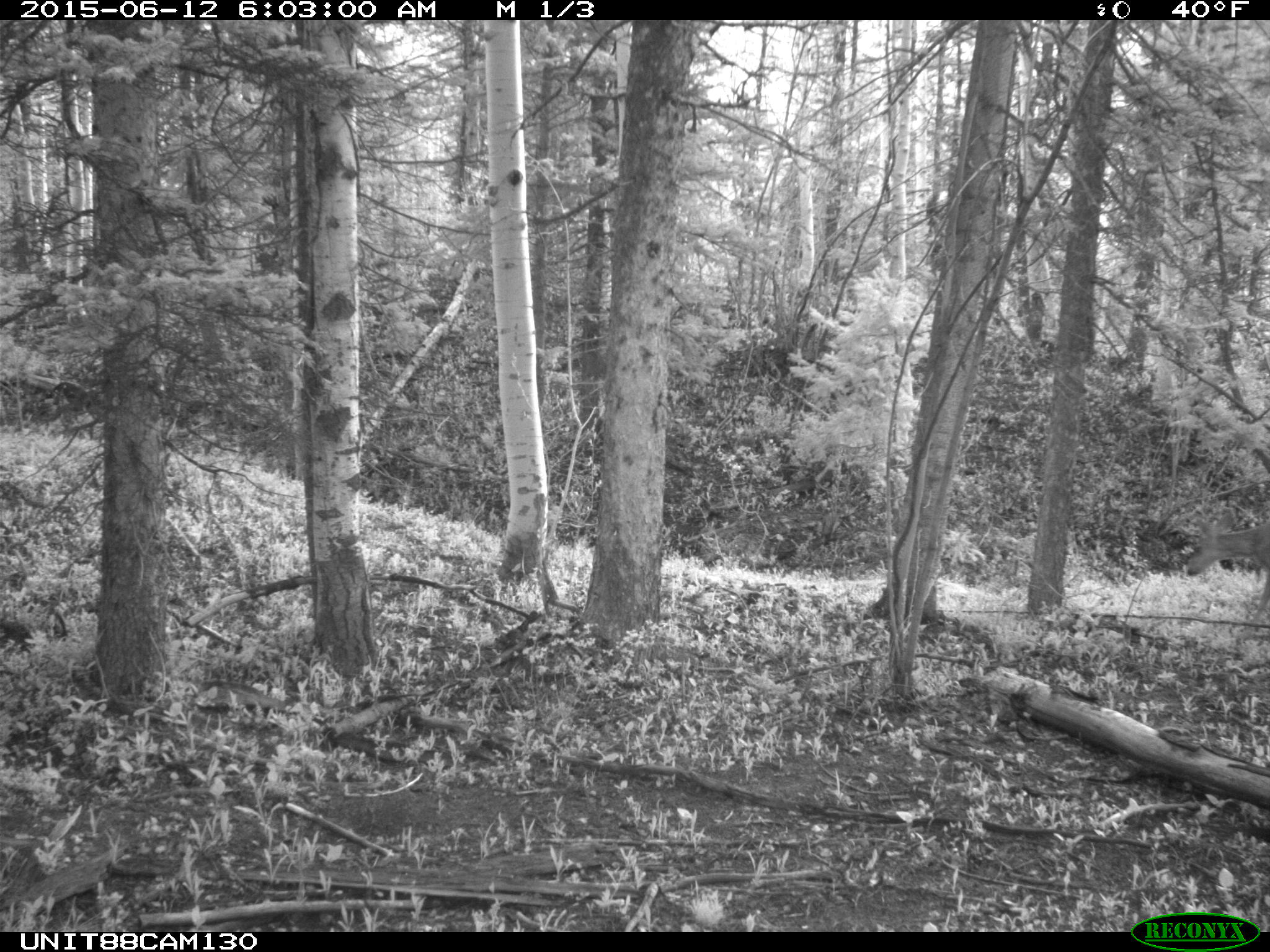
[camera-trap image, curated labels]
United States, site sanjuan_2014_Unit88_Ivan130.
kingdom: Animalia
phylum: Chordata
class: Mammalia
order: Artiodactyla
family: Cervidae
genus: Odocoileus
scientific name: Odocoileus hemionus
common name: mule deer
Odocoileus hemionus (mule deer).